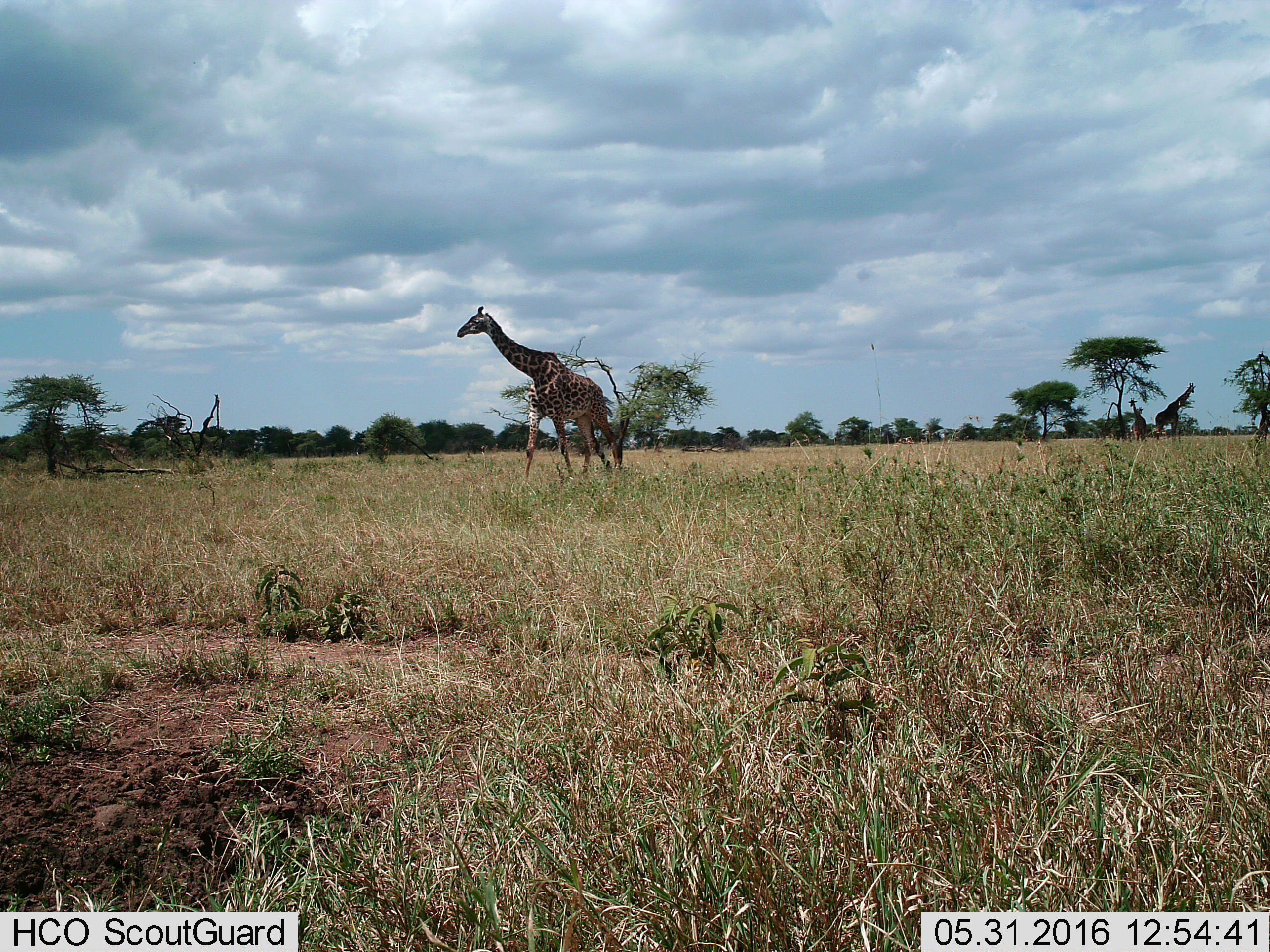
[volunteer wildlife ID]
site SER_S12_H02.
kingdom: Animalia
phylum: Chordata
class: Mammalia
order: Artiodactyla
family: Giraffidae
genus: Giraffa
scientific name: Giraffa camelopardalis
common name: giraffe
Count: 1.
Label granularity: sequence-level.